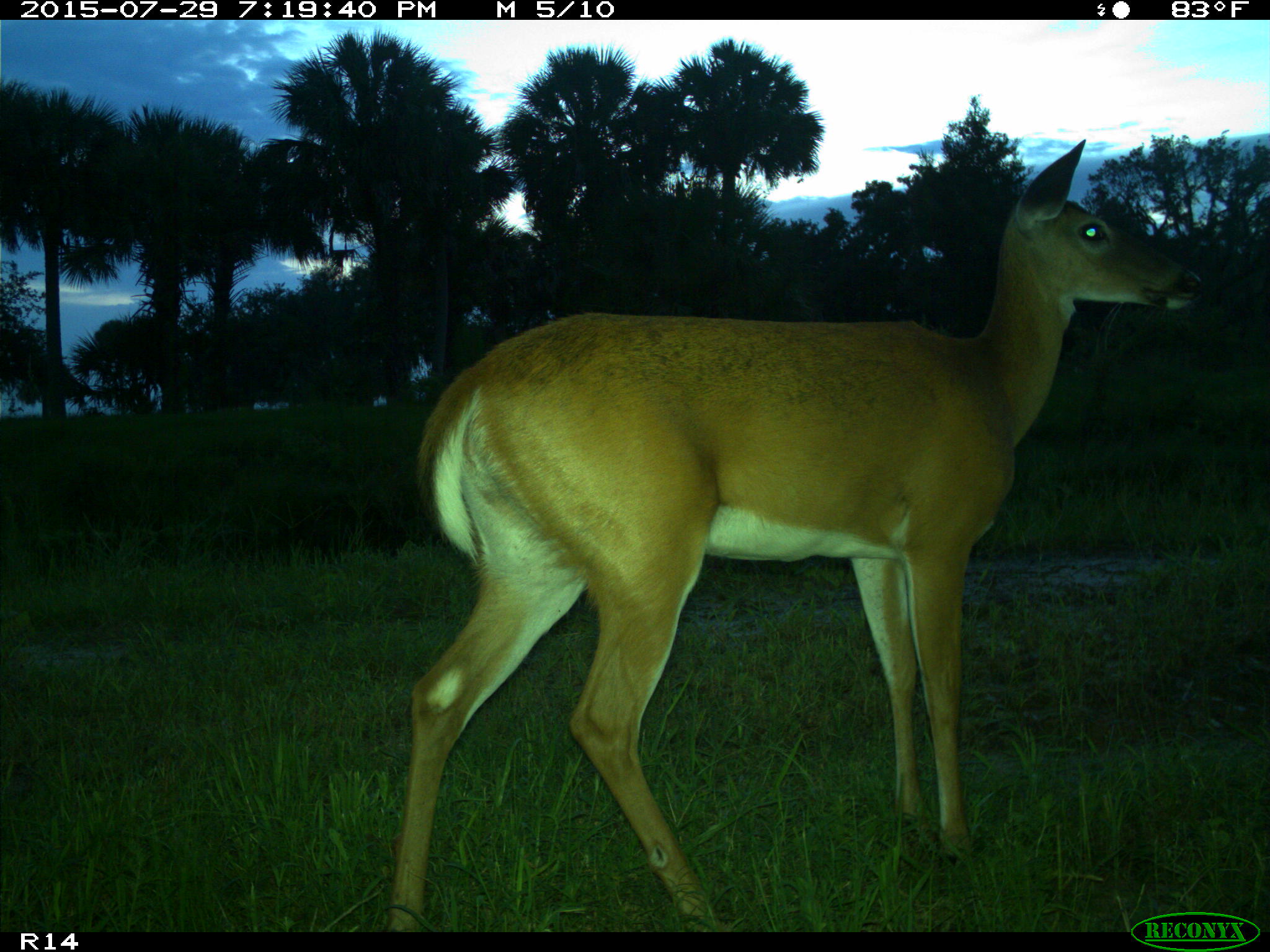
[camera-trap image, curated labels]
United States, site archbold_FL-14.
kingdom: Animalia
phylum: Chordata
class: Mammalia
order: Artiodactyla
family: Cervidae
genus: Odocoileus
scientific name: Odocoileus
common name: deer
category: unidentified deer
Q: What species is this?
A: Unidentified deer (deer) (Odocoileus).